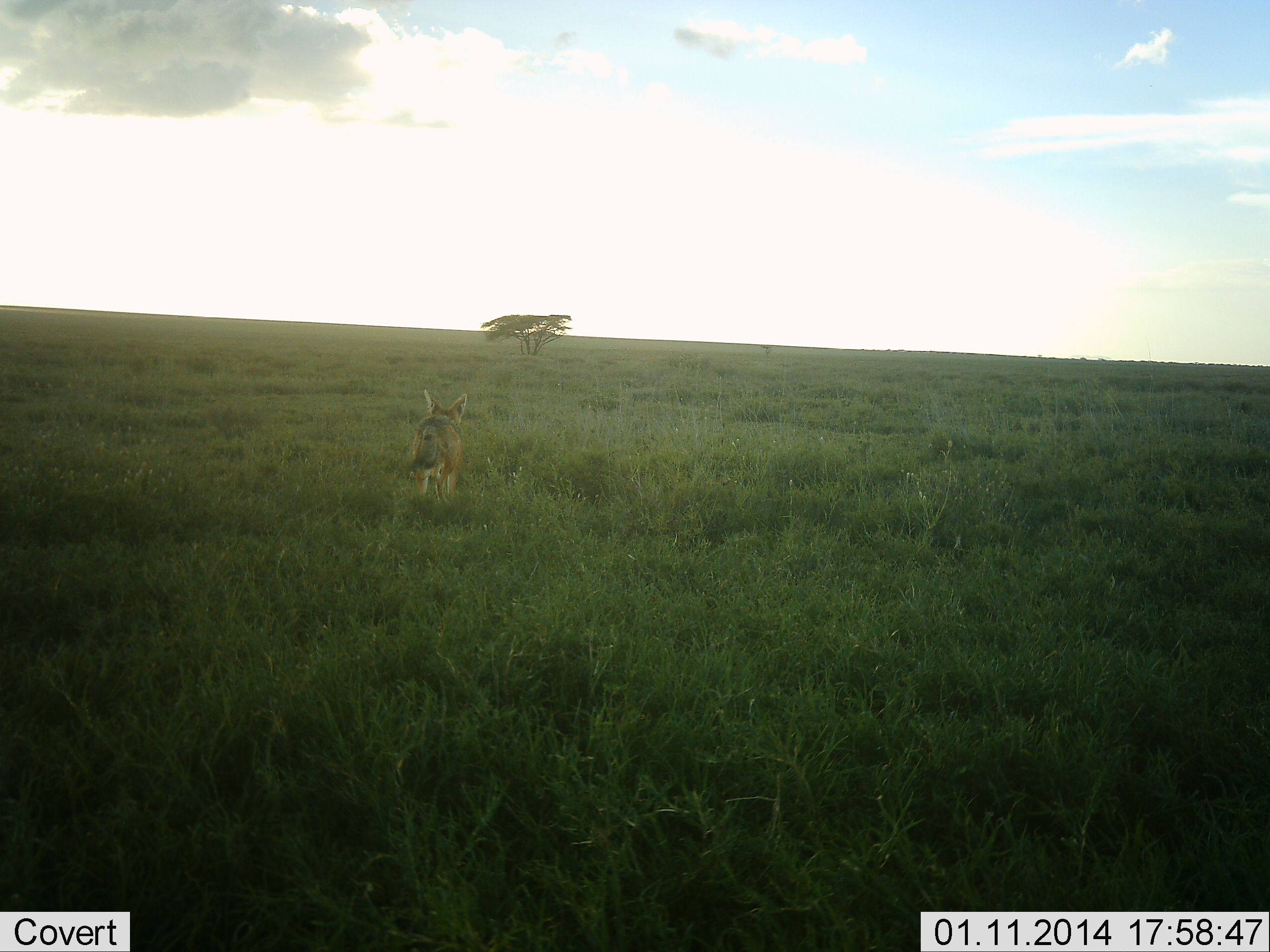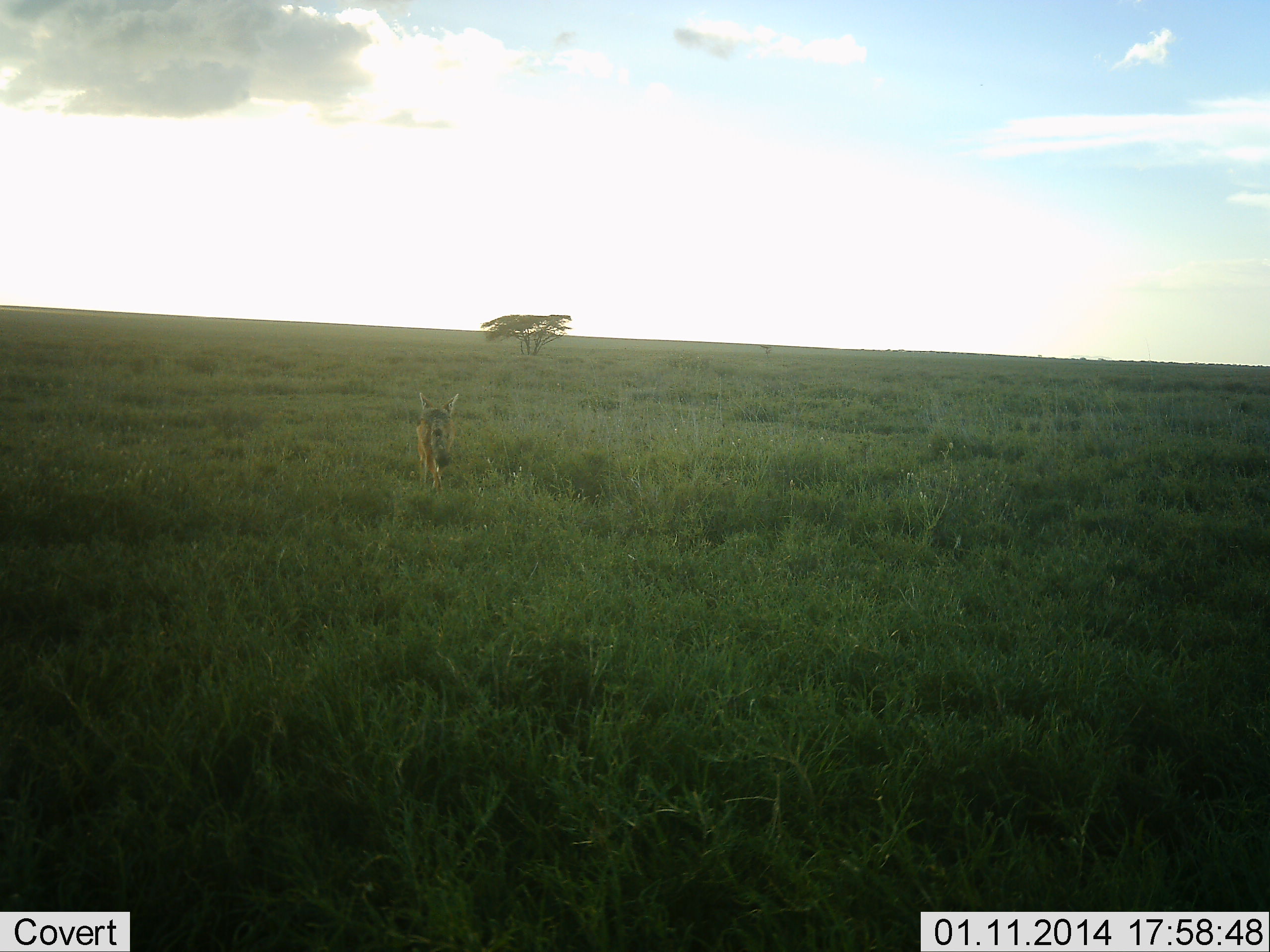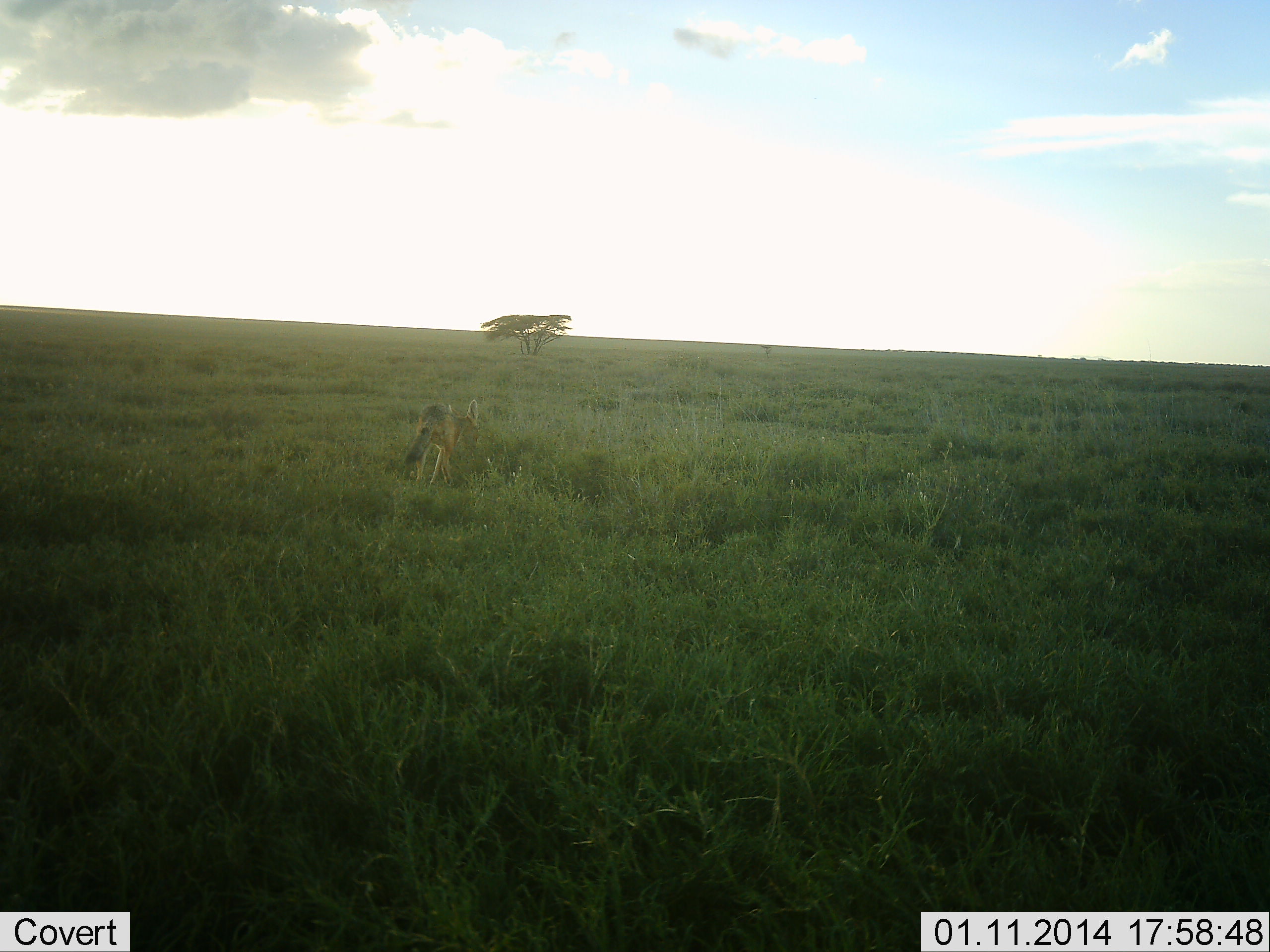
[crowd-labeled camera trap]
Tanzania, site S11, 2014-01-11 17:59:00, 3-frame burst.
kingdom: Animalia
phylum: Chordata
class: Mammalia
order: Carnivora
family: Canidae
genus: Lupulella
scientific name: Lupulella mesomelas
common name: black-backed jackal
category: jackal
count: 1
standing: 12%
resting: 0%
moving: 88%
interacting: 0%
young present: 0%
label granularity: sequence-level